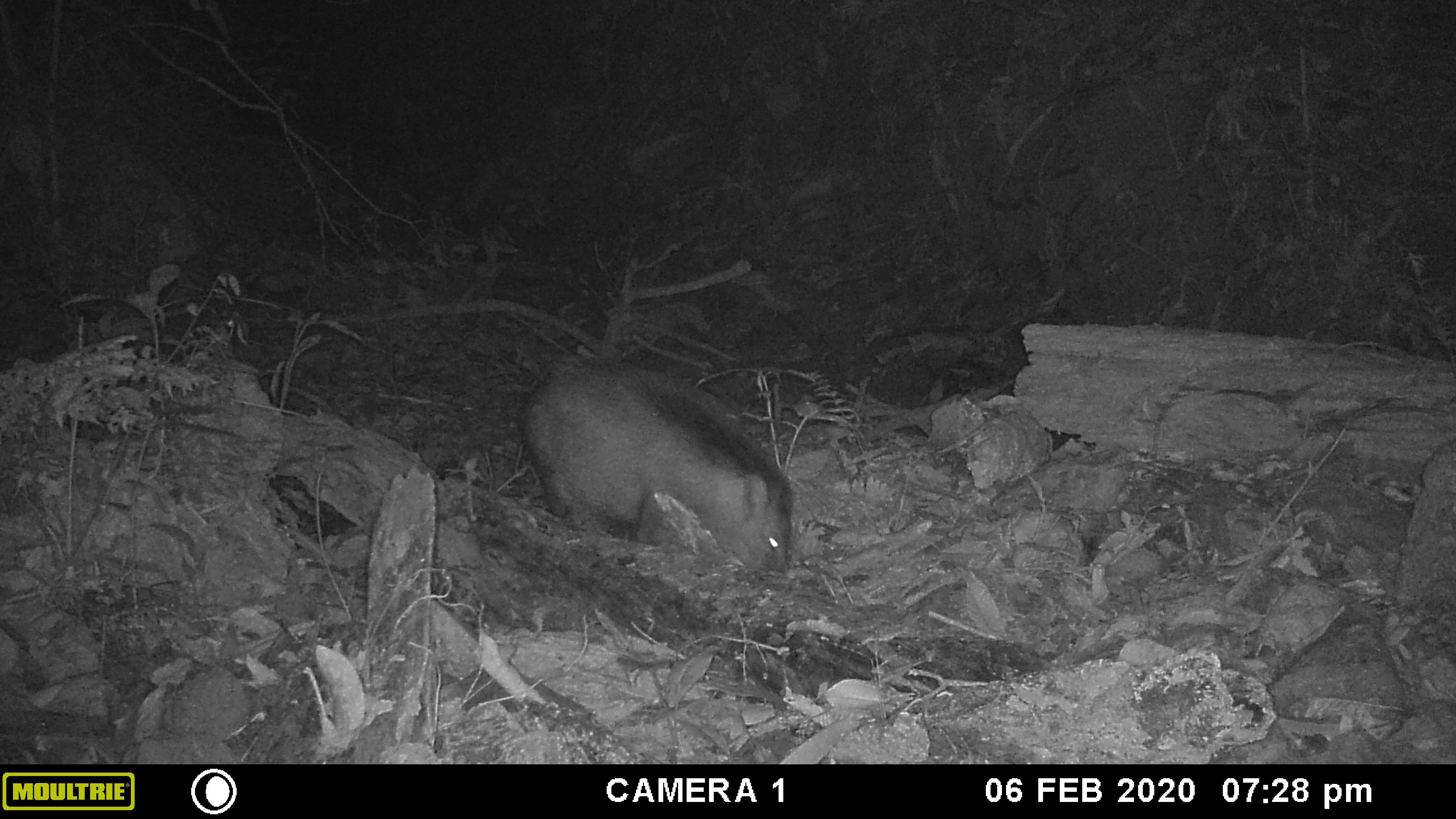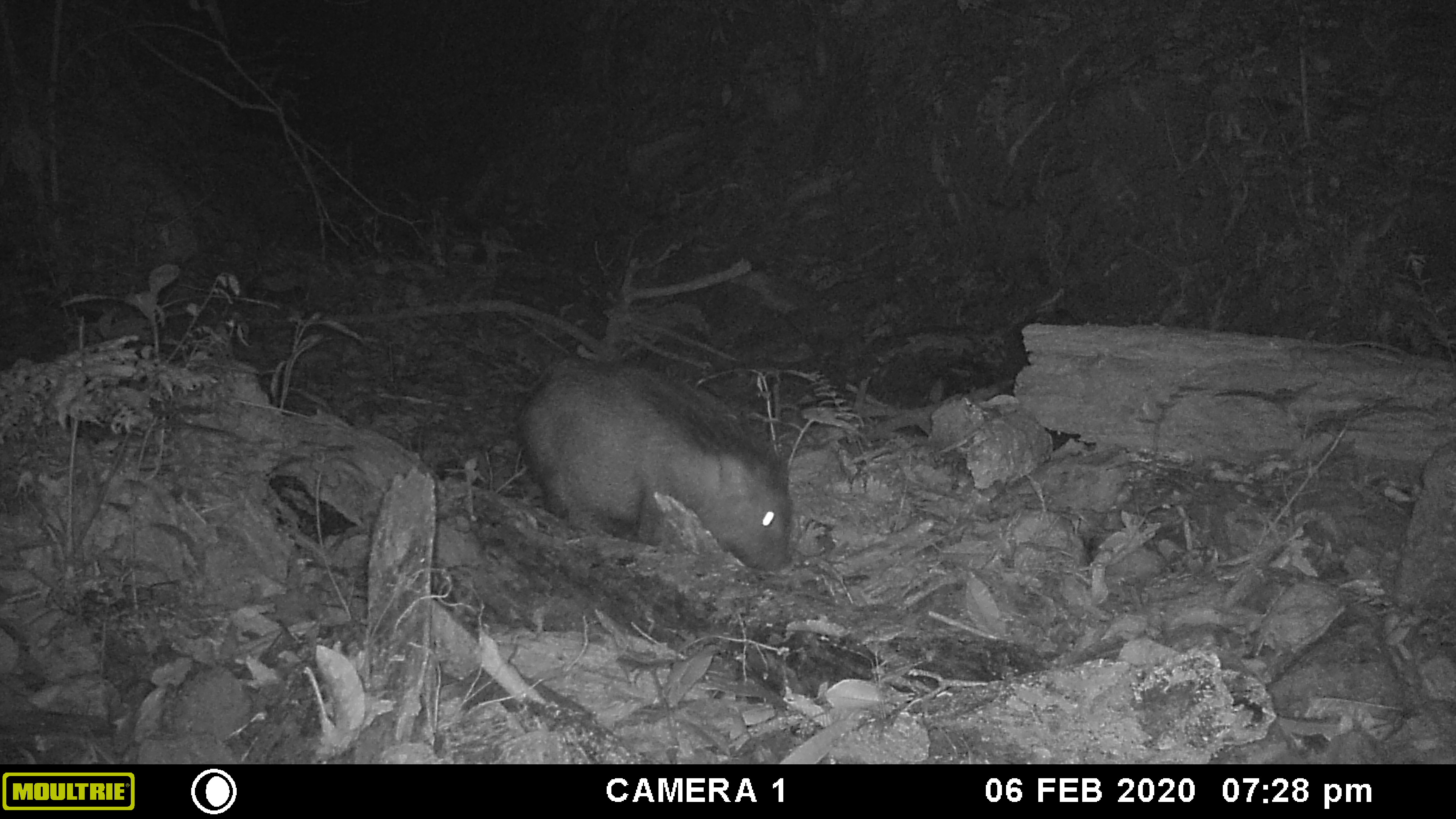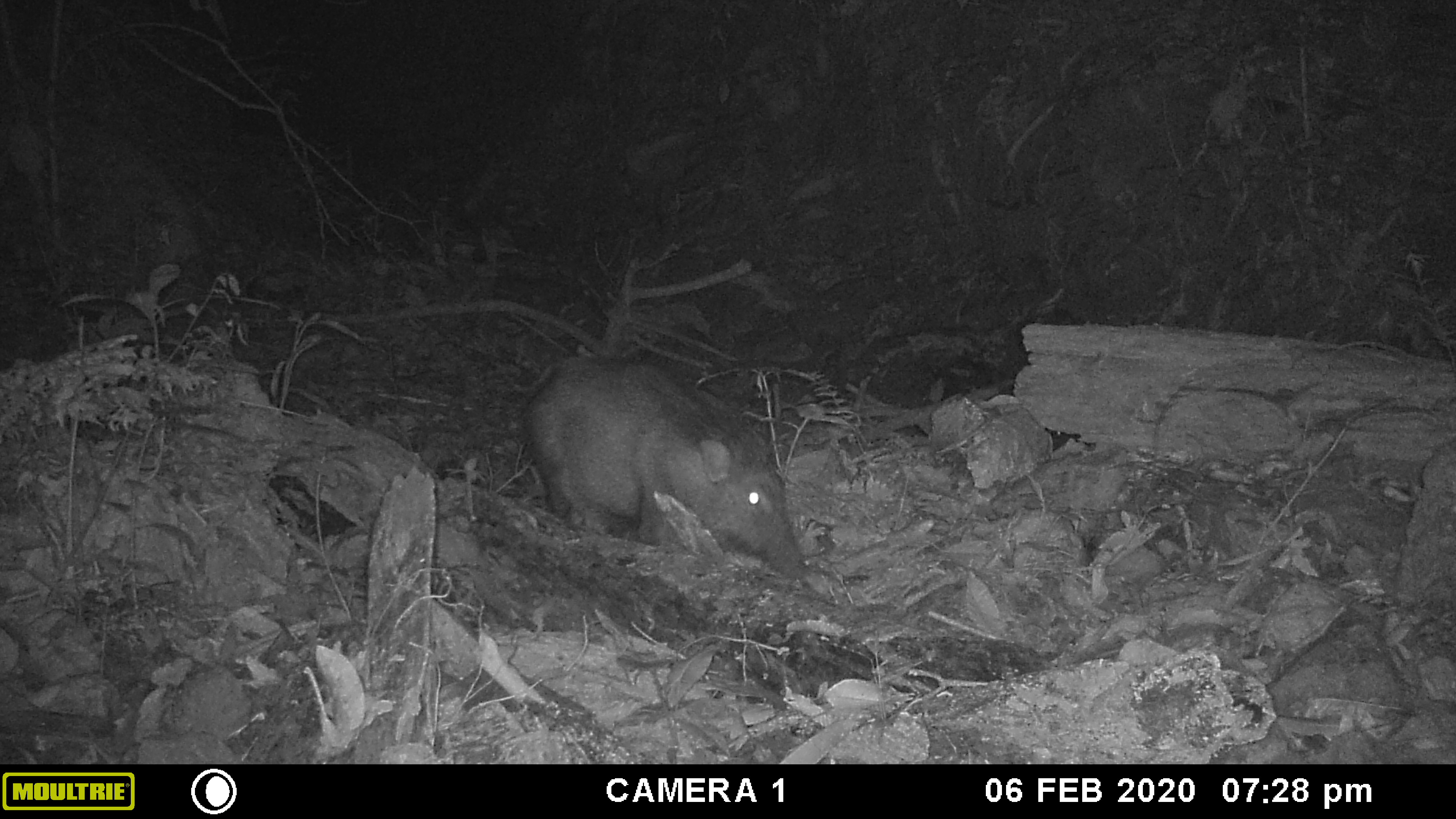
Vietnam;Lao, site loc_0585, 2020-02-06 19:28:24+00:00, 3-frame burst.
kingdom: Animalia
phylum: Chordata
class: Mammalia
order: Artiodactyla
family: Suidae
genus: Sus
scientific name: Sus scrofa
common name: eurasian wild pig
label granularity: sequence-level